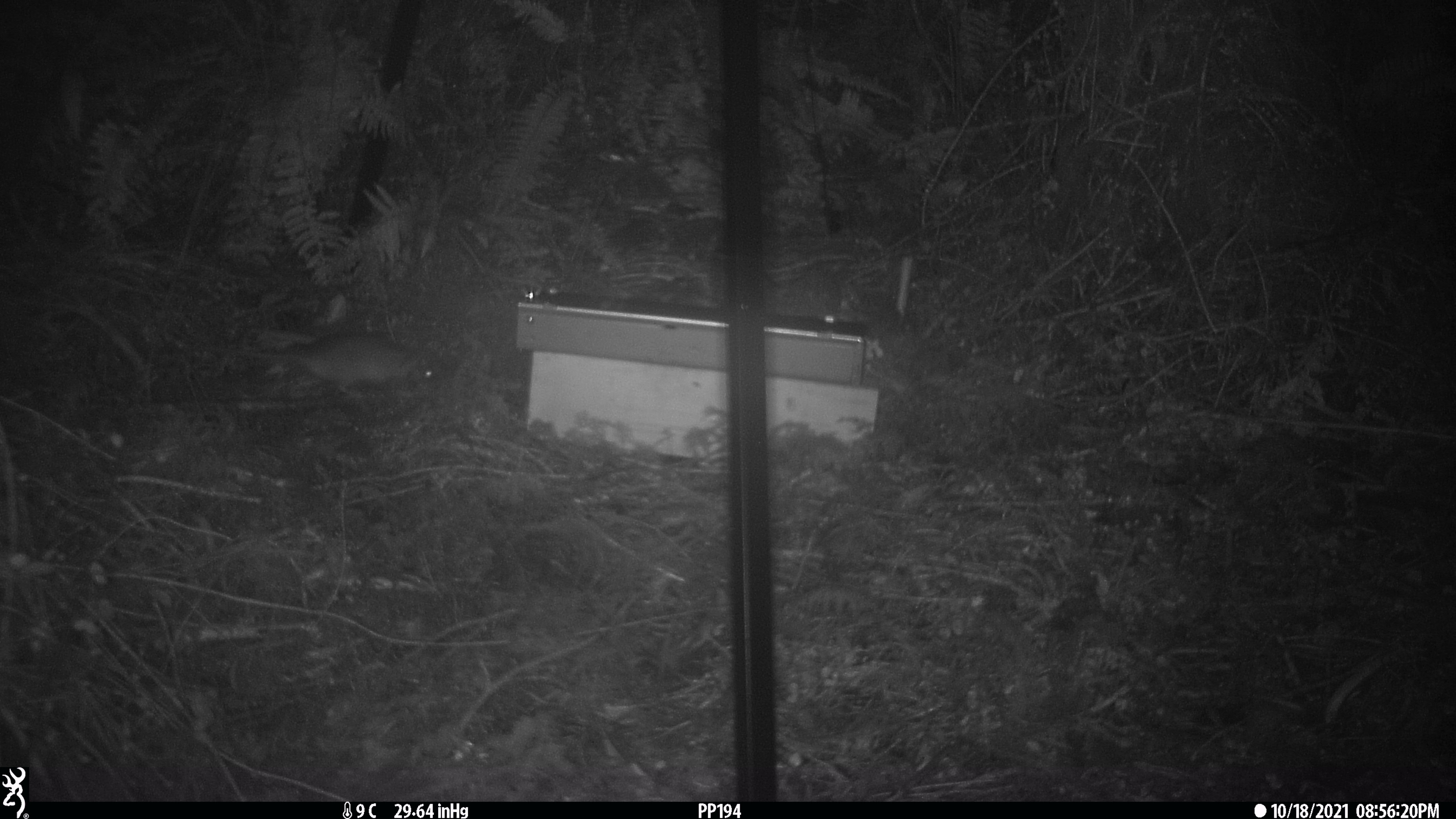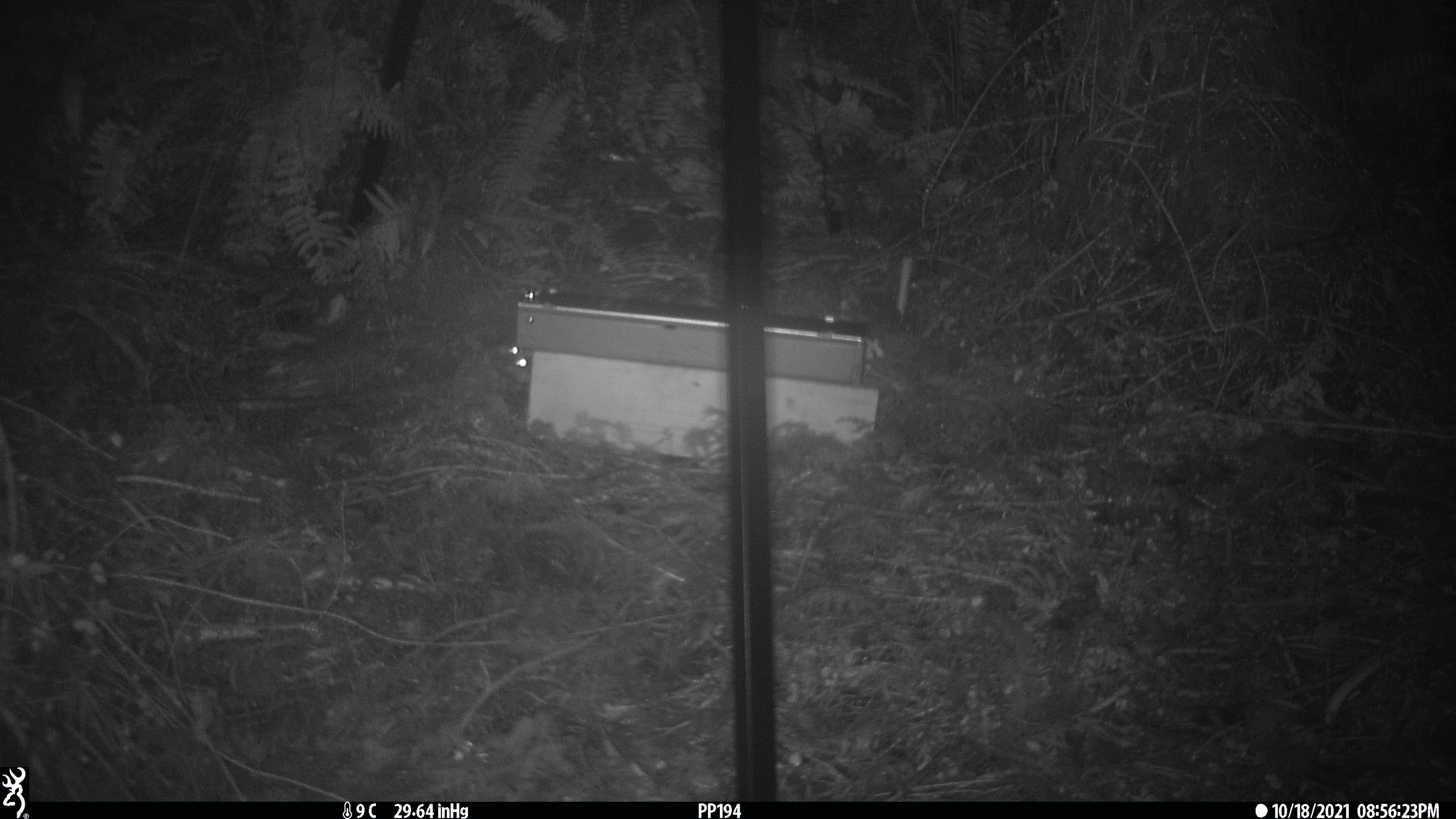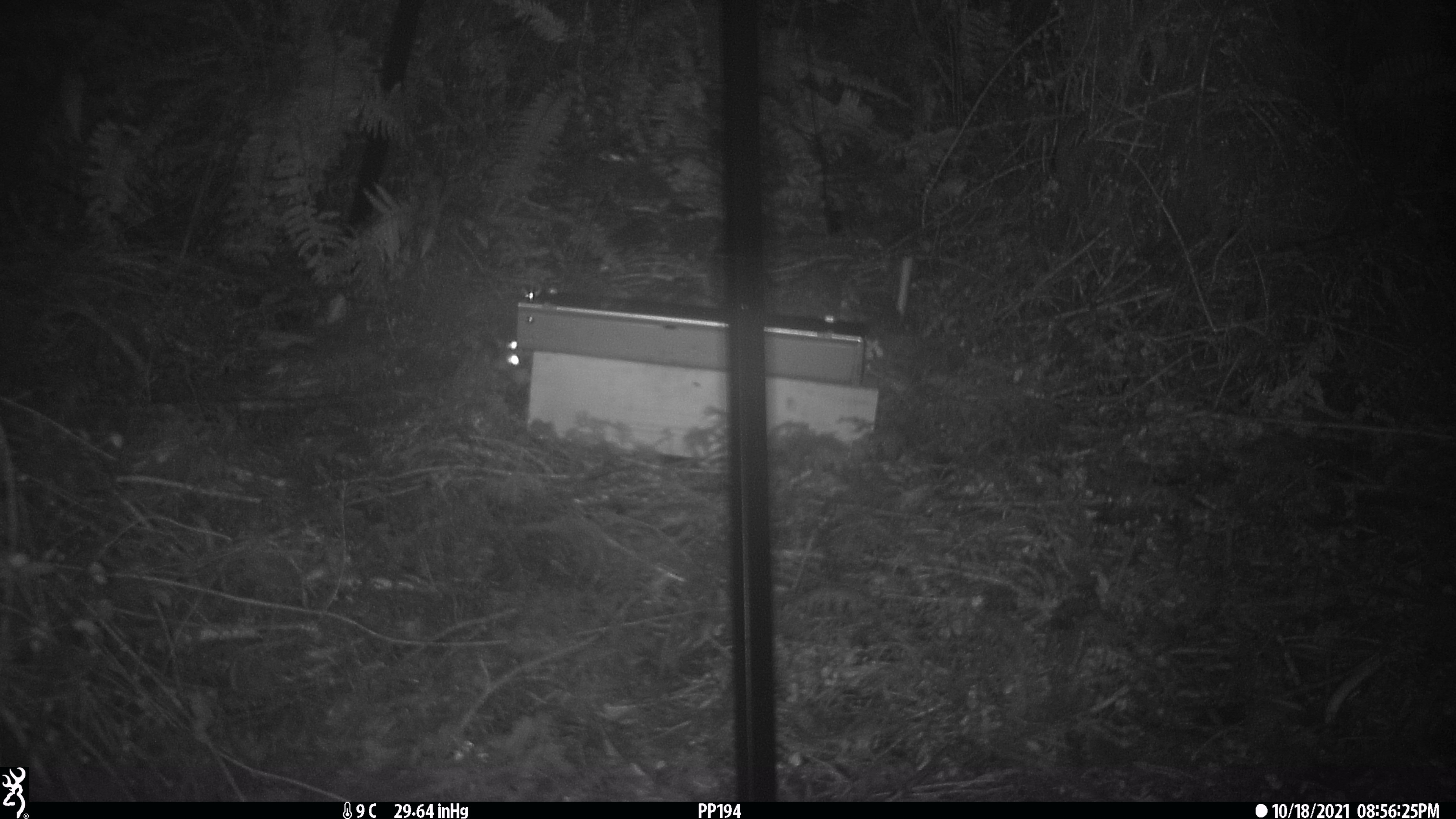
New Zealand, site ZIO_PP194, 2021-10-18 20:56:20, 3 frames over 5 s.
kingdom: Animalia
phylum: Chordata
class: Mammalia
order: Rodentia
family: Muridae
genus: Rattus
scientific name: Rattus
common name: rat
Rat (Rattus).